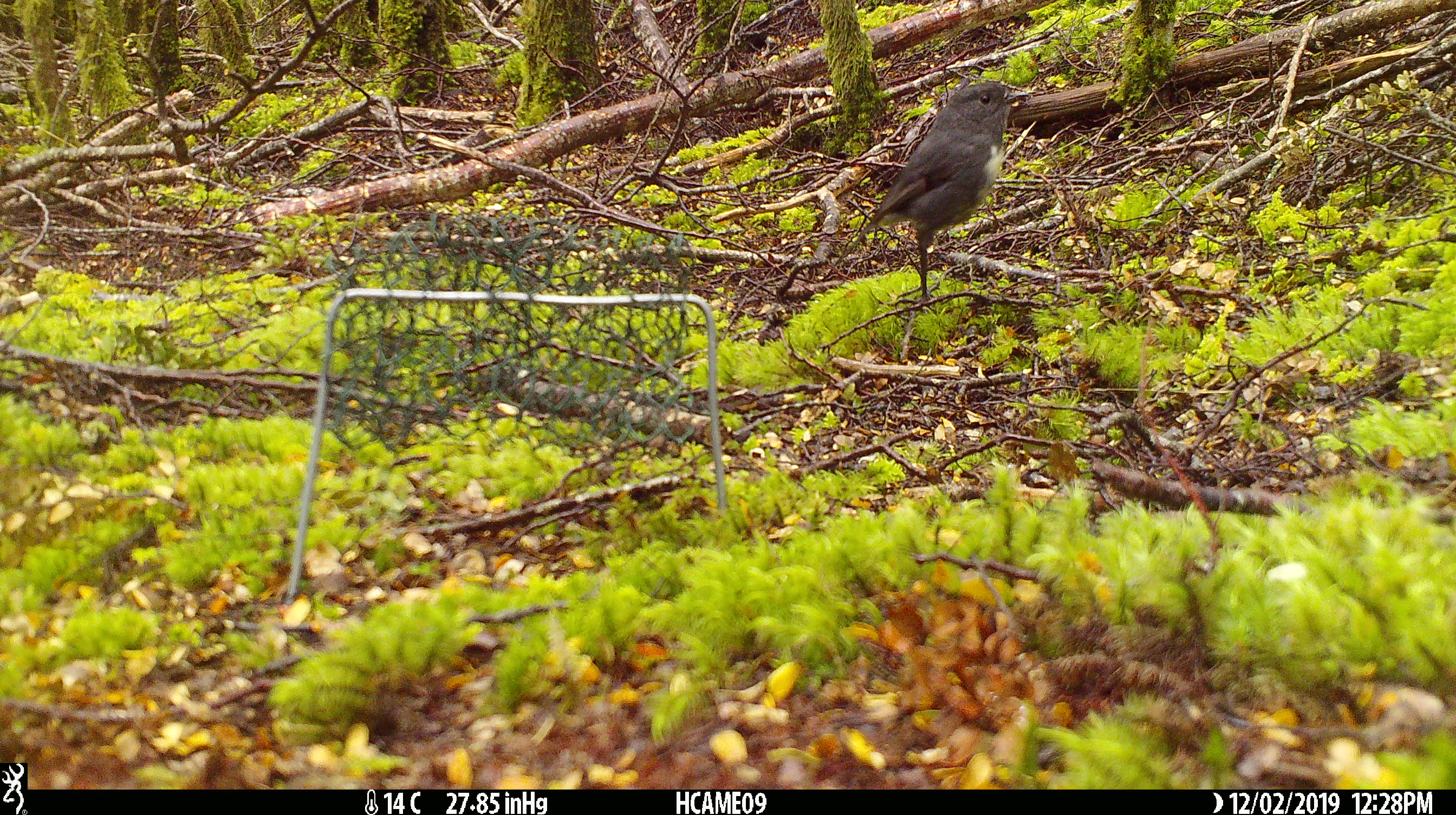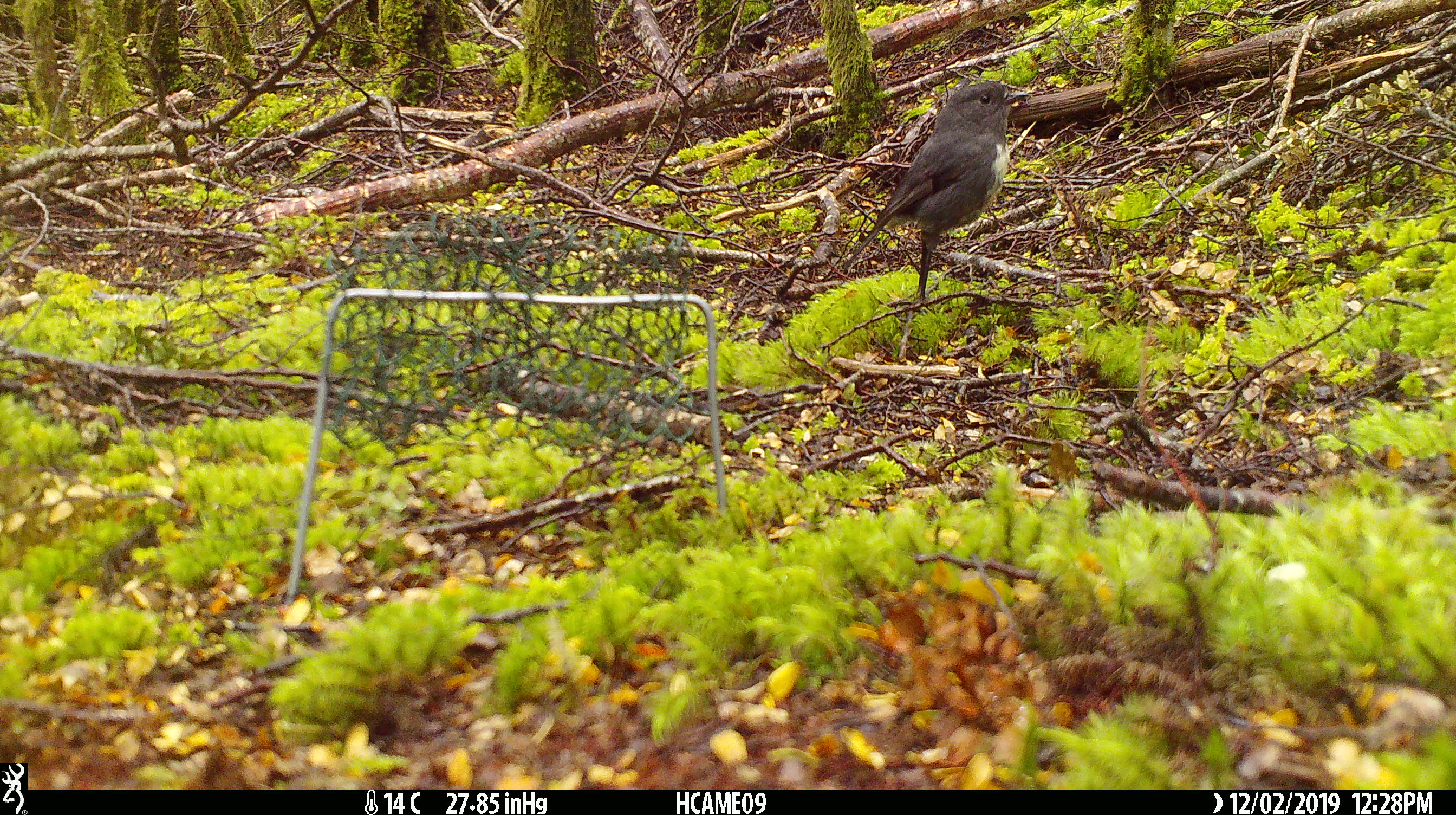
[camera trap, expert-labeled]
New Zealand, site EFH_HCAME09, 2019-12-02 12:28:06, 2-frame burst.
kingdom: Animalia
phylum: Chordata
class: Aves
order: Passeriformes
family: Petroicidae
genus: Petroica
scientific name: Petroica australis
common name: new zealand robin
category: robin